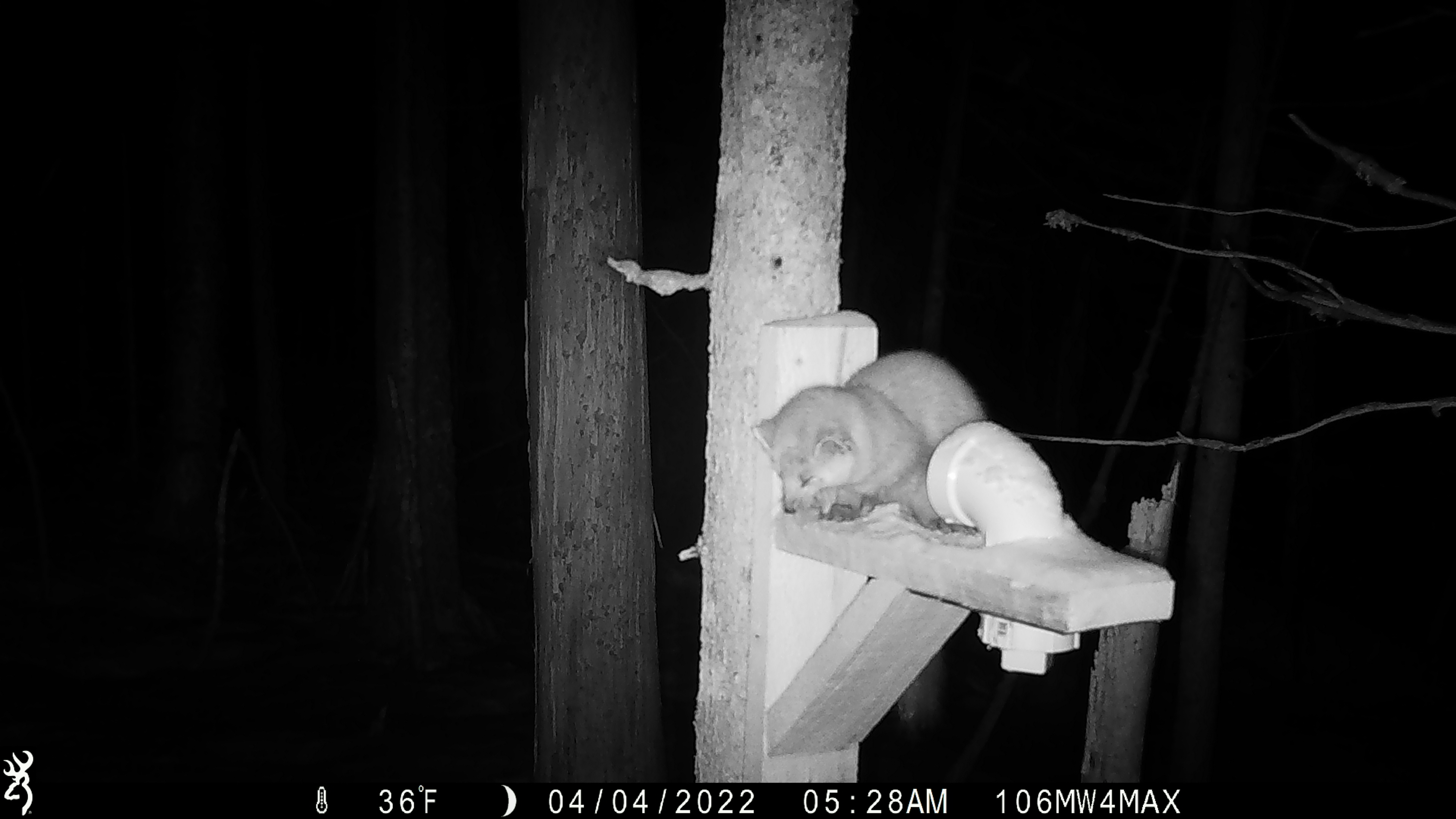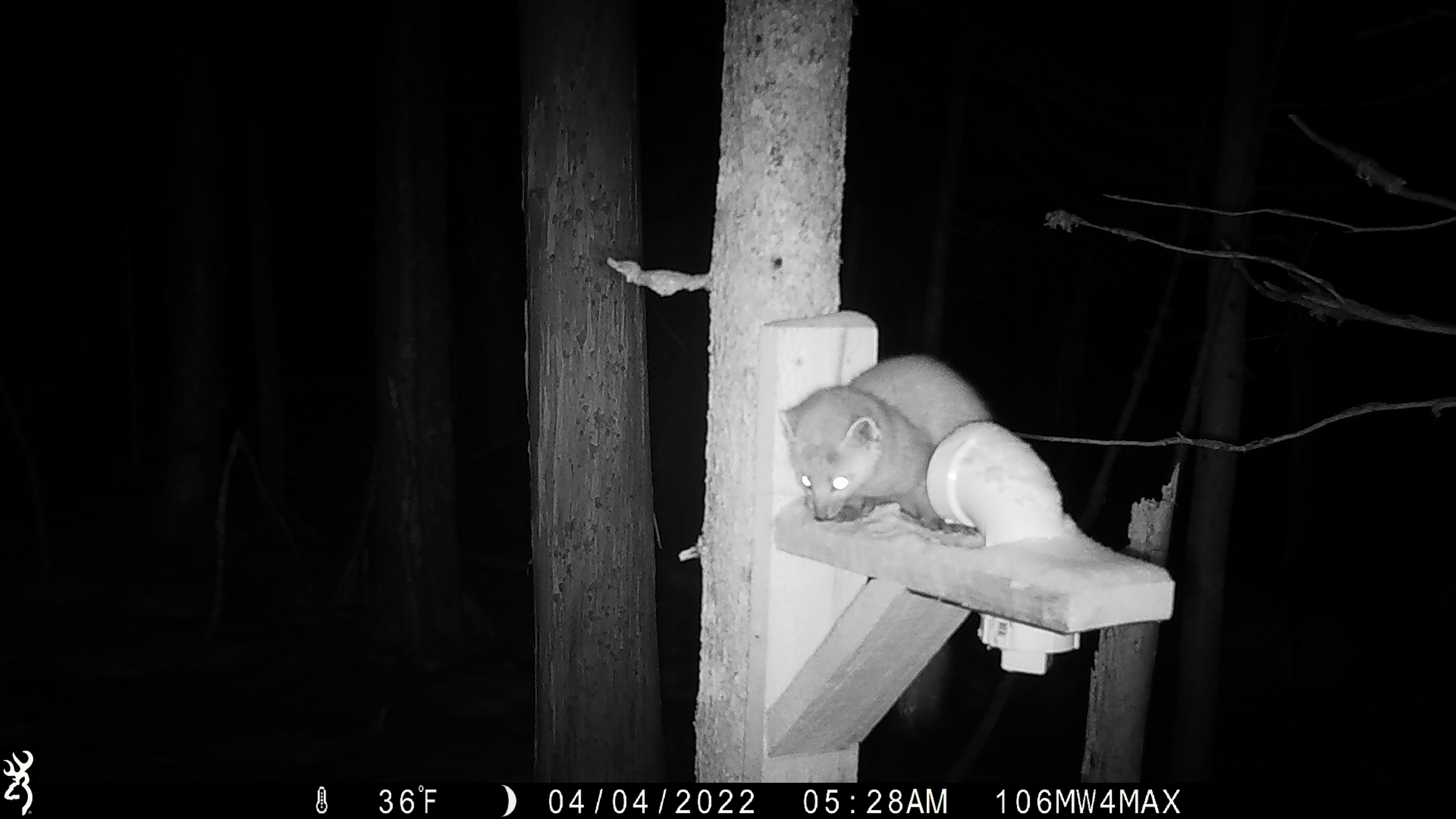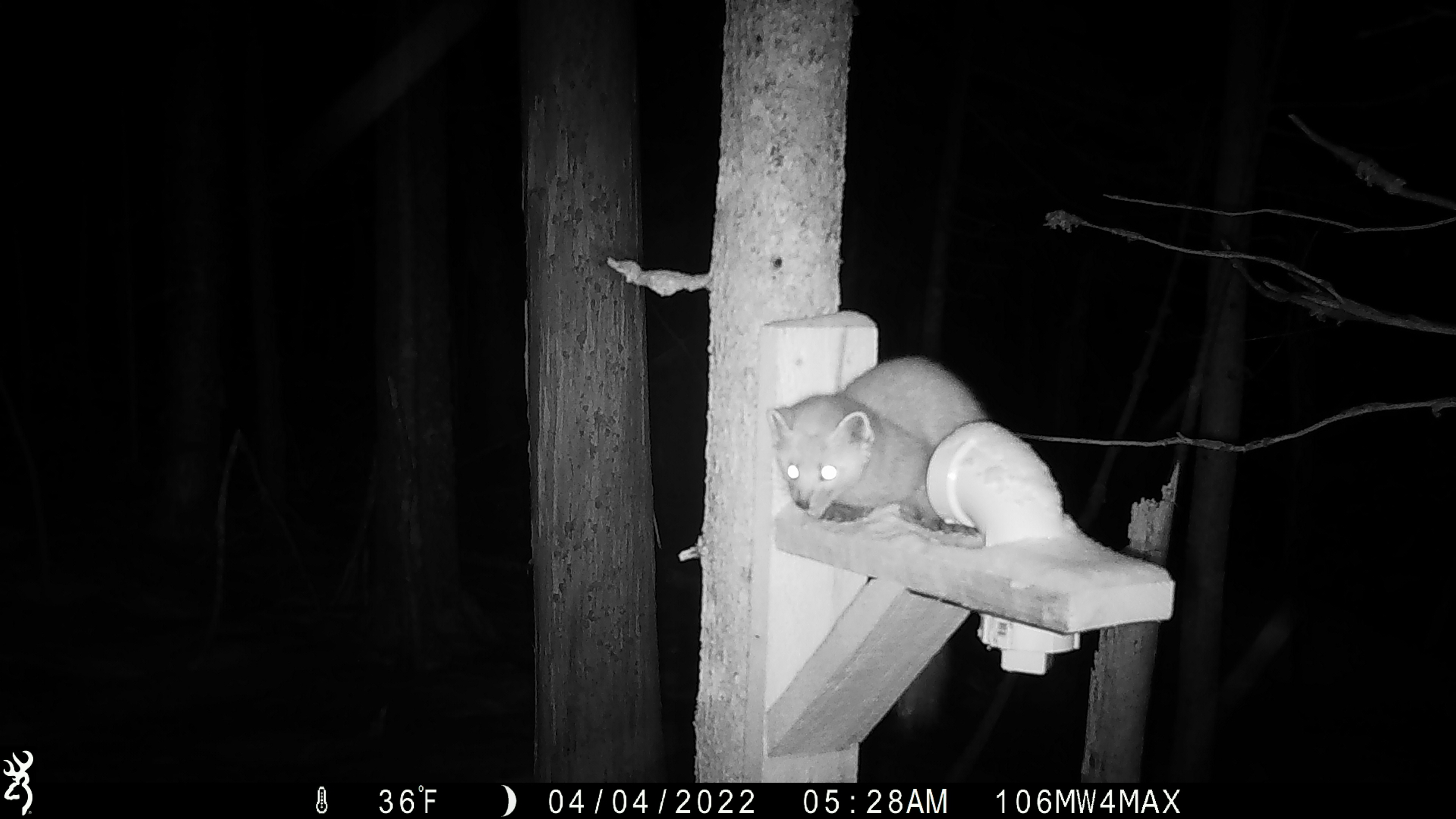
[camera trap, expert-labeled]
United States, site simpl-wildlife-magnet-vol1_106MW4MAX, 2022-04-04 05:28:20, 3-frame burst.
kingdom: Animalia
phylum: Chordata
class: Mammalia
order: Carnivora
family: Mustelidae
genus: Martes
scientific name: Martes americana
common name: american marten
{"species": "american marten (Martes americana)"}